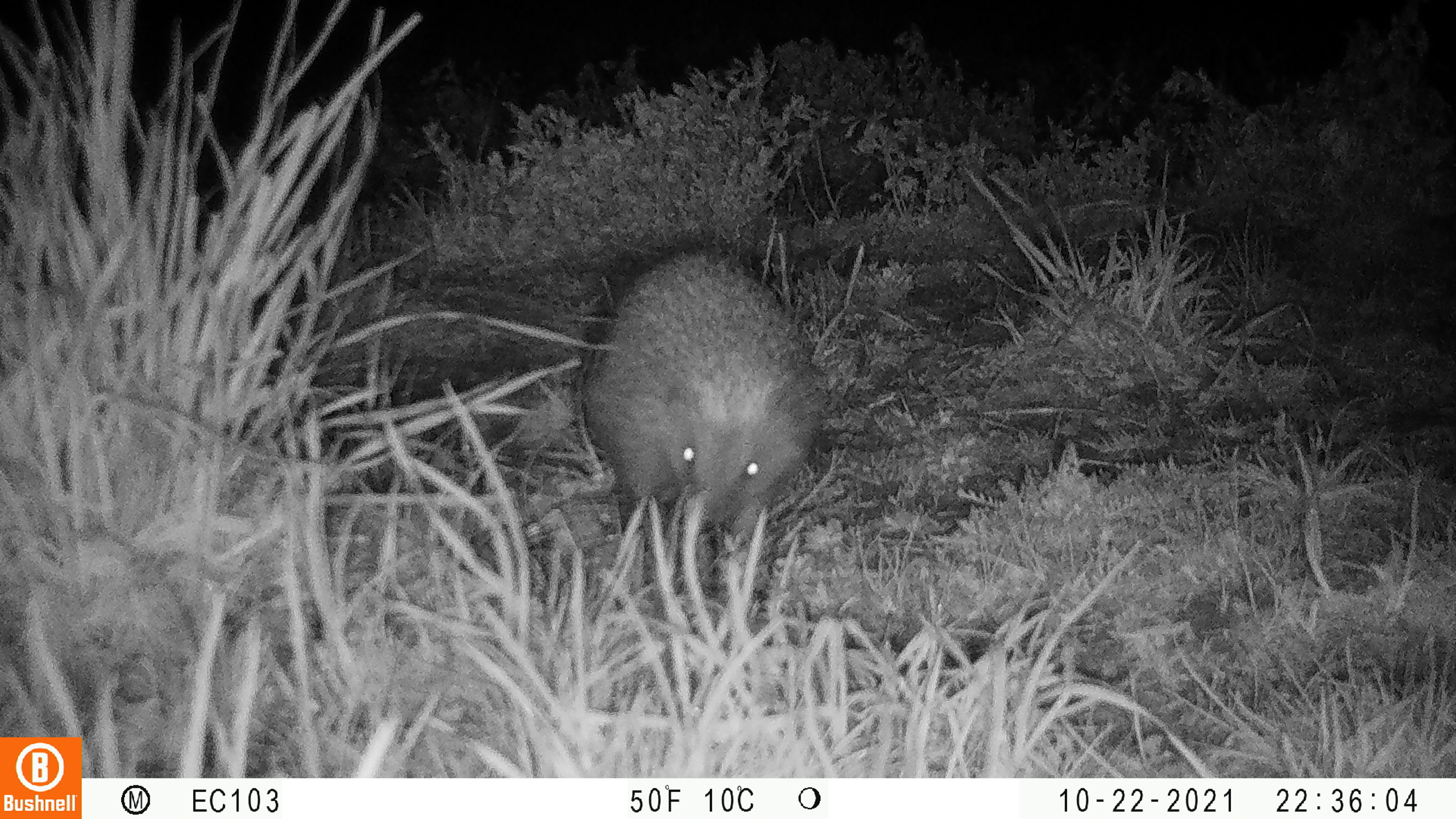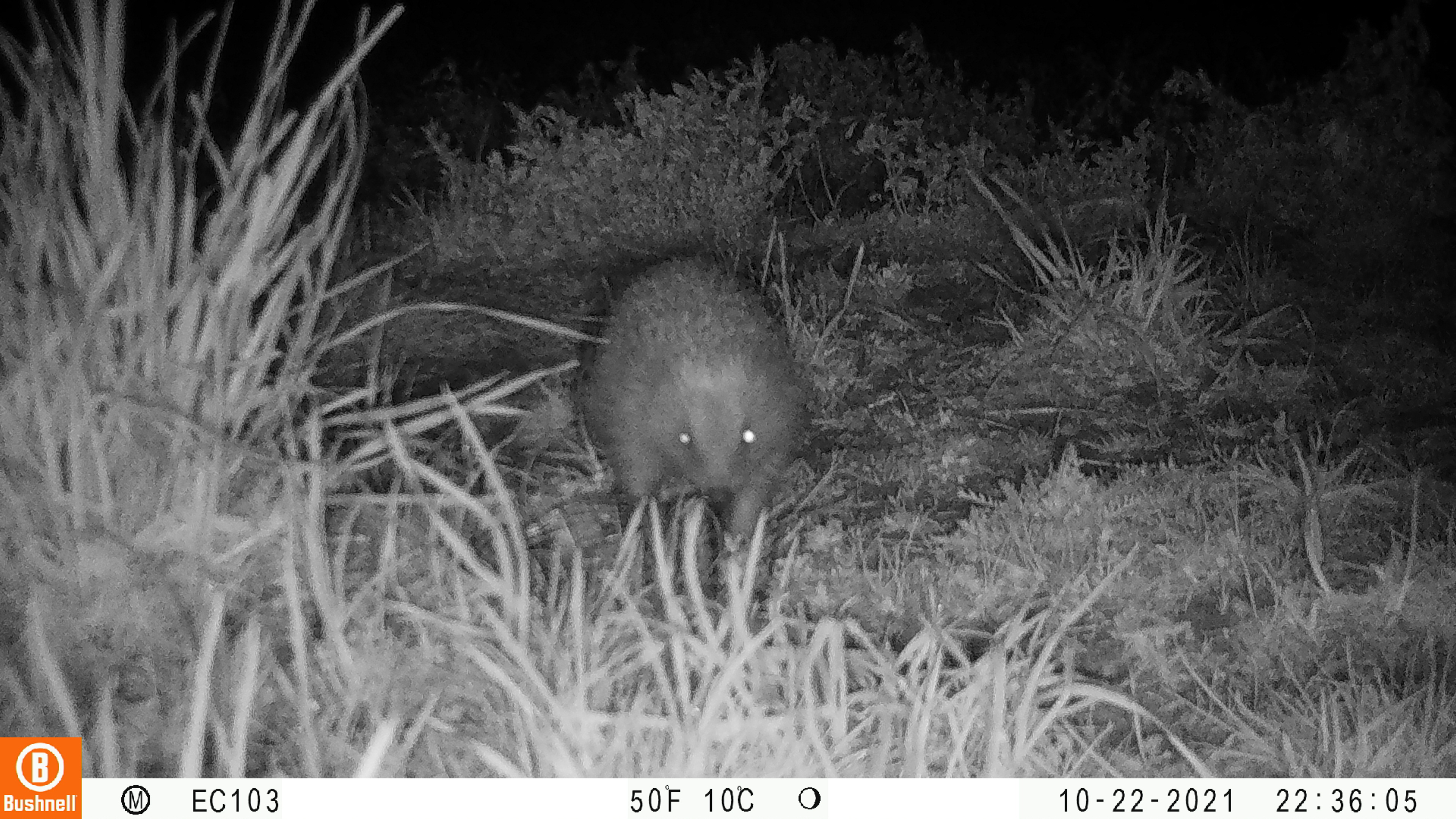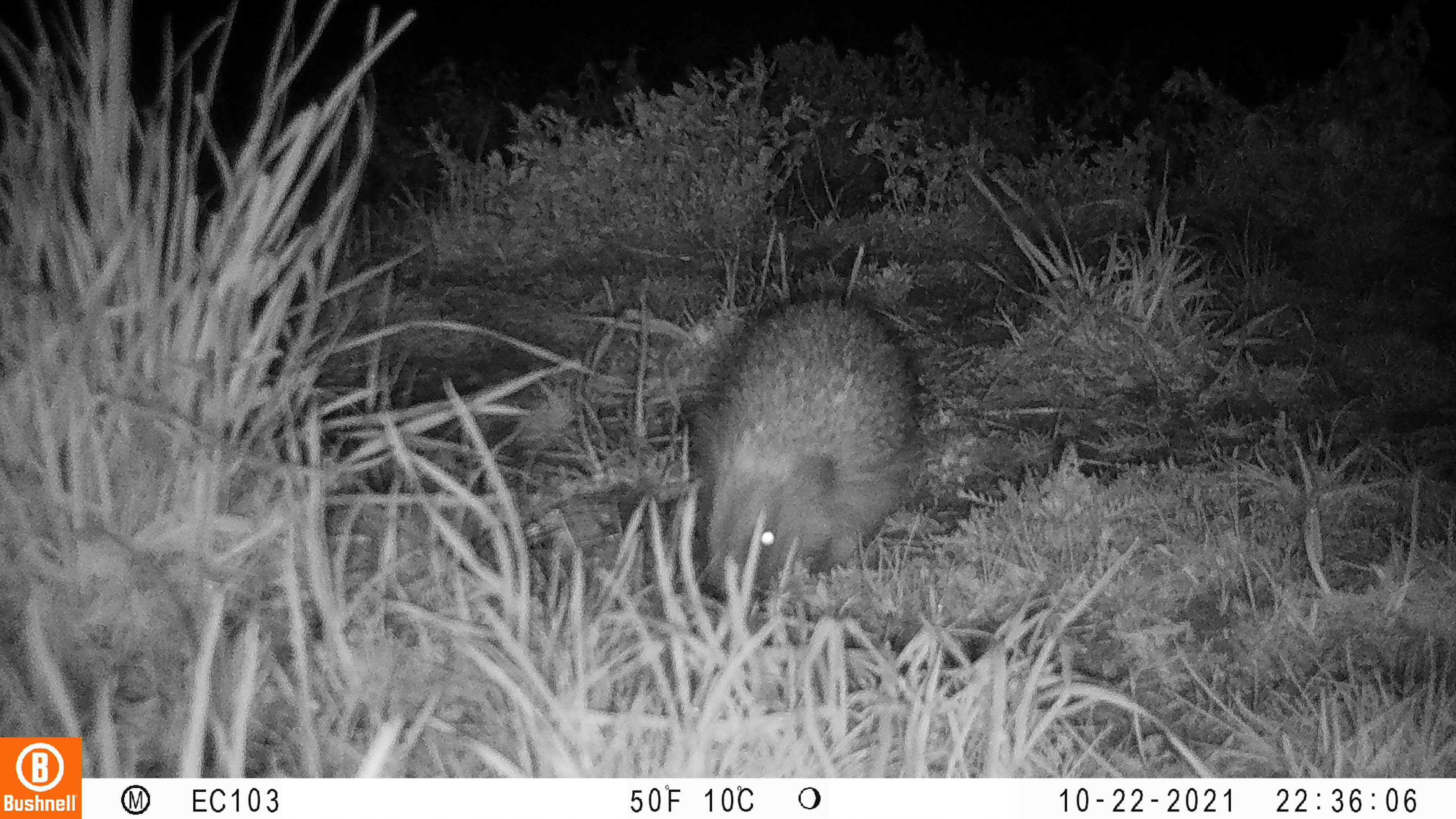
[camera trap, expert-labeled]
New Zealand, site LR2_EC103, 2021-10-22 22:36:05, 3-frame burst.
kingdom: Animalia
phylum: Chordata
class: Mammalia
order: Eulipotyphla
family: Erinaceidae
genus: Erinaceus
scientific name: Erinaceus europaeus europaeus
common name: european hedgehog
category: hedgehog